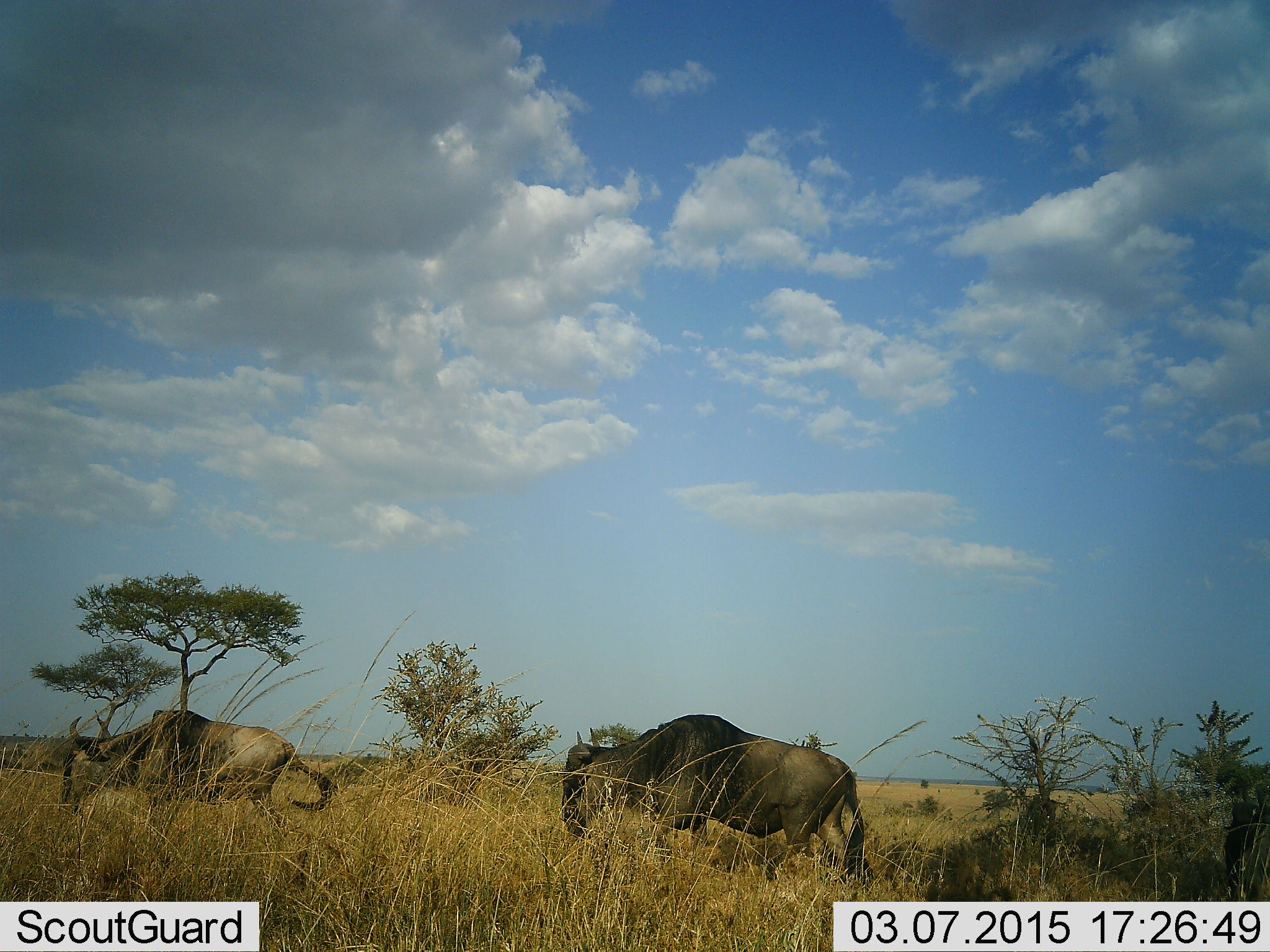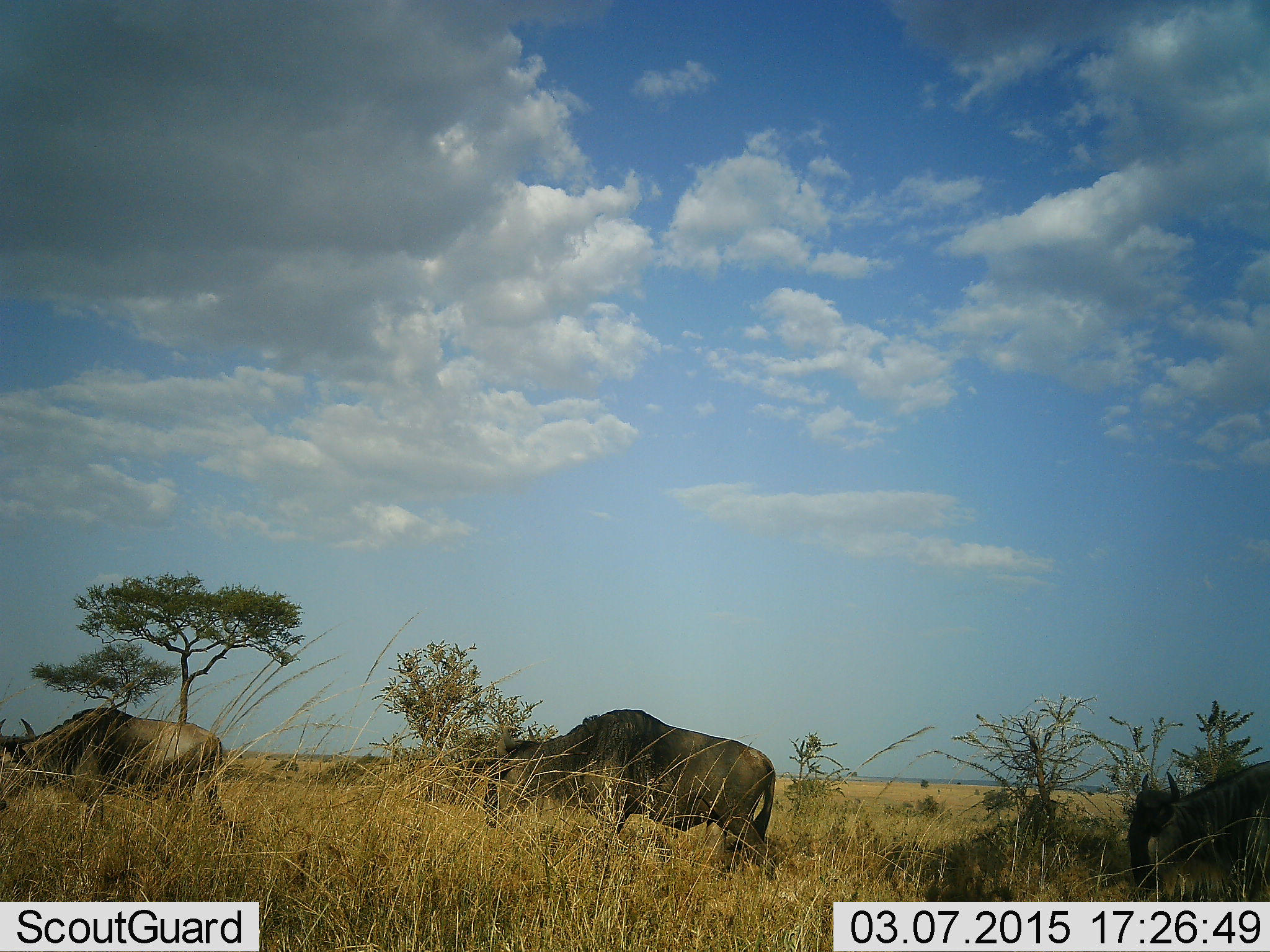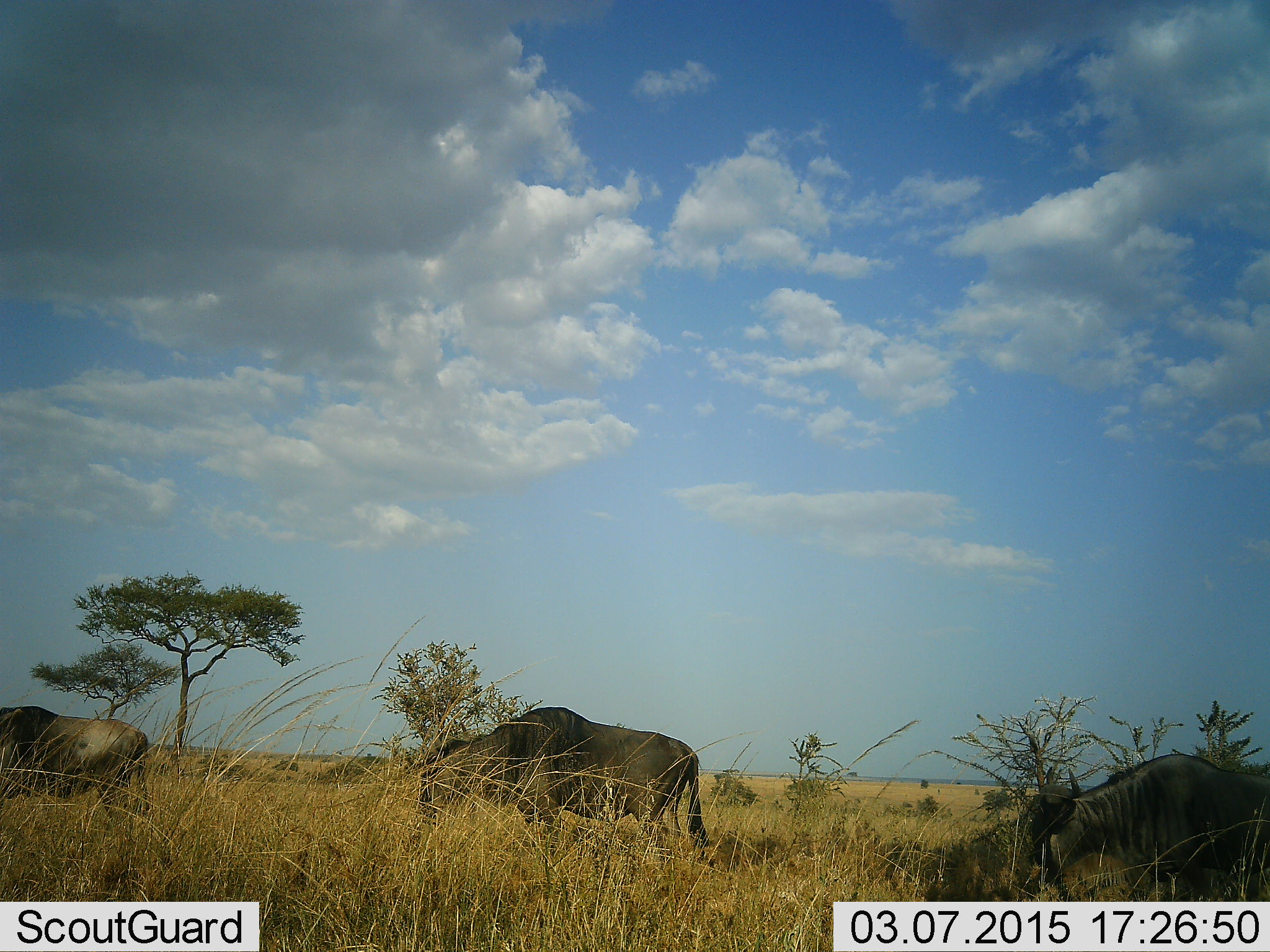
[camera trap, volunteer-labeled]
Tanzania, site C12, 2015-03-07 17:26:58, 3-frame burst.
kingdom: Animalia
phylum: Chordata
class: Mammalia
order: Artiodactyla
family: Bovidae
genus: Connochaetes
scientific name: Connochaetes taurinus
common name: blue wildebeest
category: wildebeest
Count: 3.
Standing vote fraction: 0%.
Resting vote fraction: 0%.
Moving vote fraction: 100%.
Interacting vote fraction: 0%.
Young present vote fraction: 0%.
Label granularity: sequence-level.